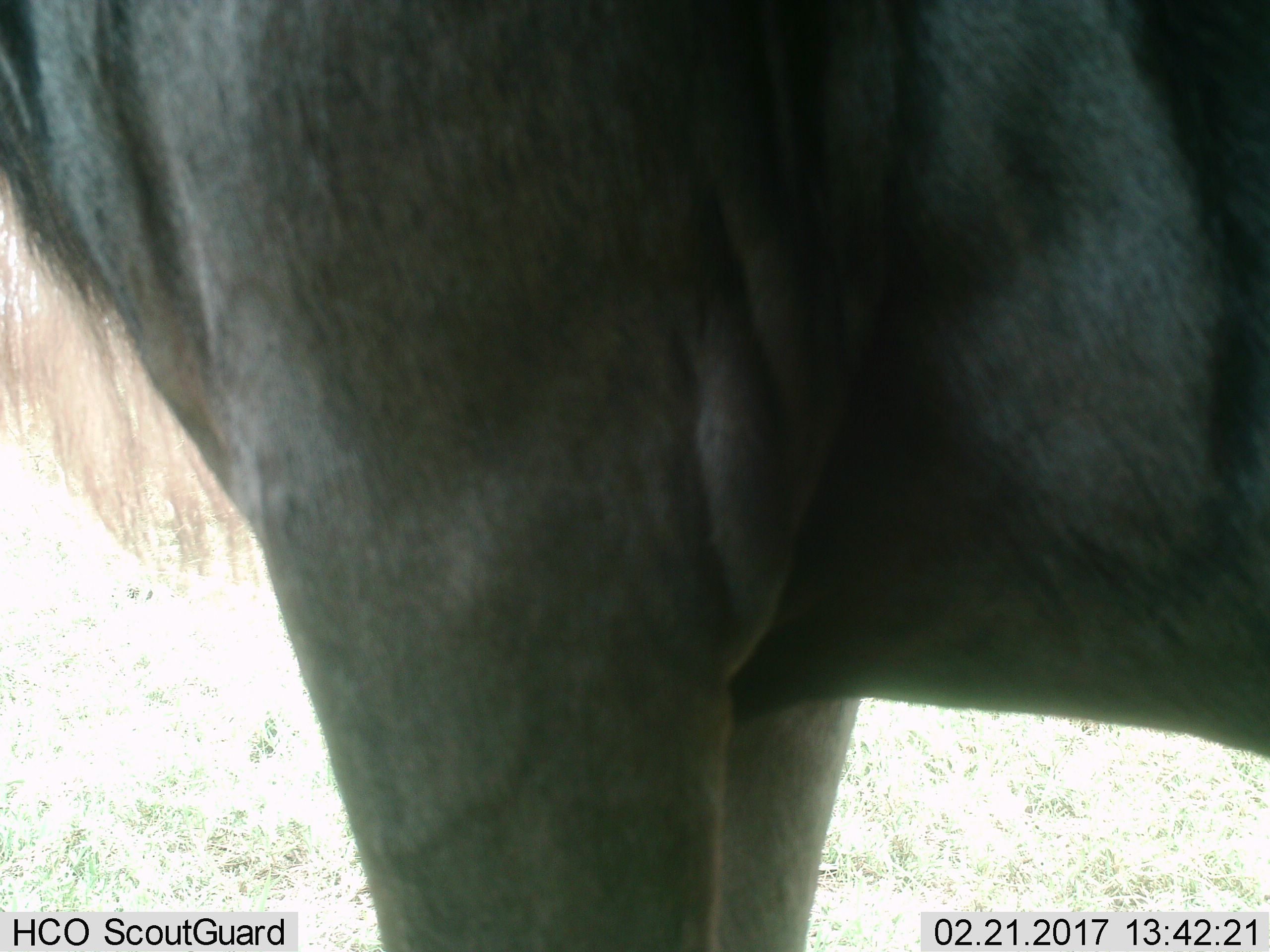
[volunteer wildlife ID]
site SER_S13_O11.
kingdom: Animalia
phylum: Chordata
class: Mammalia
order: Artiodactyla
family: Bovidae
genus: Connochaetes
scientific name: Connochaetes taurinus taurinus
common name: blue wildebeest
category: wildebeestblue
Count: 1.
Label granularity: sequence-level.